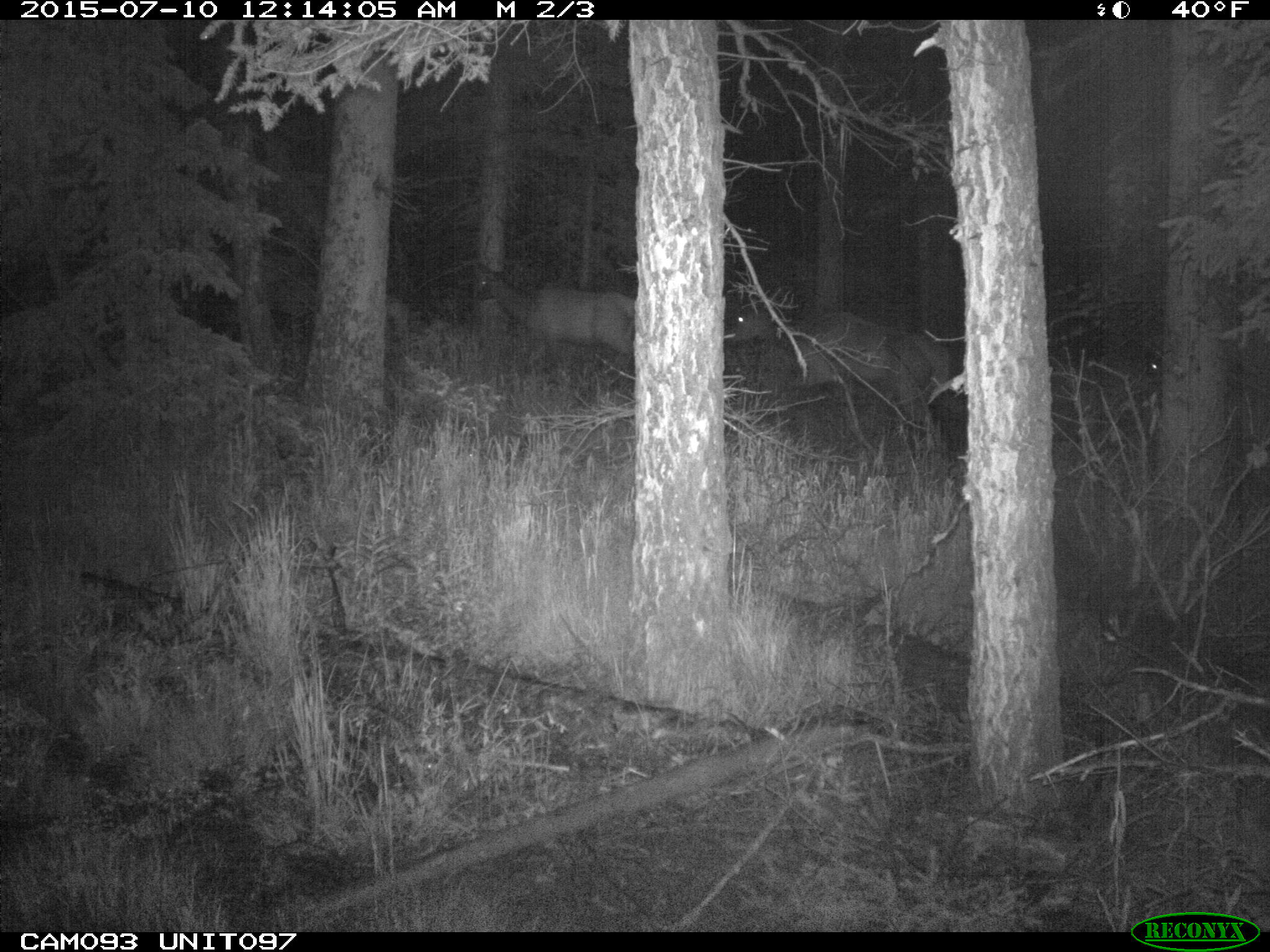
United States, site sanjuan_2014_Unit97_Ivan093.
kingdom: Animalia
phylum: Chordata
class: Mammalia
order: Artiodactyla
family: Cervidae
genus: Cervus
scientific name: Cervus elaphus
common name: red deer